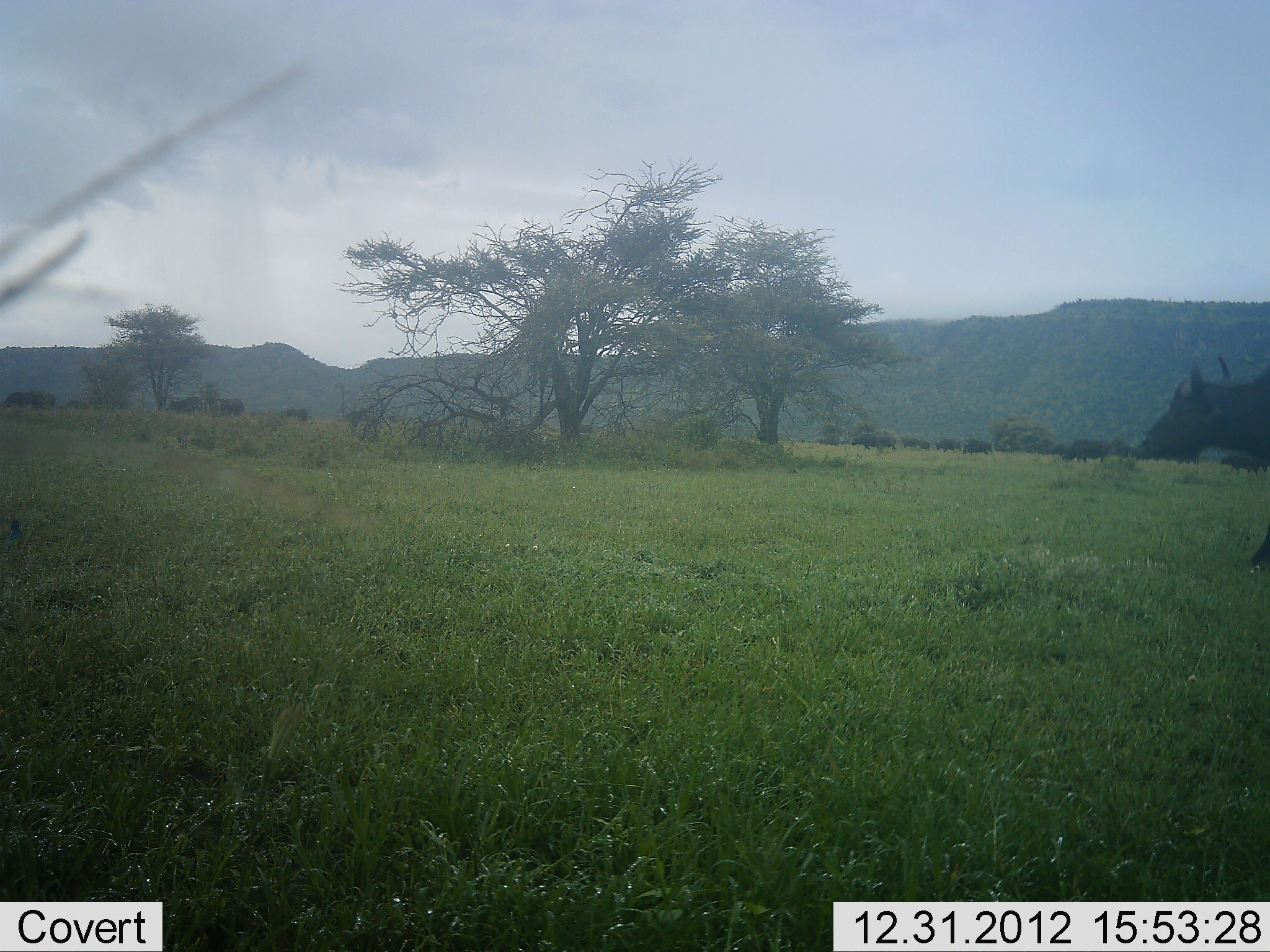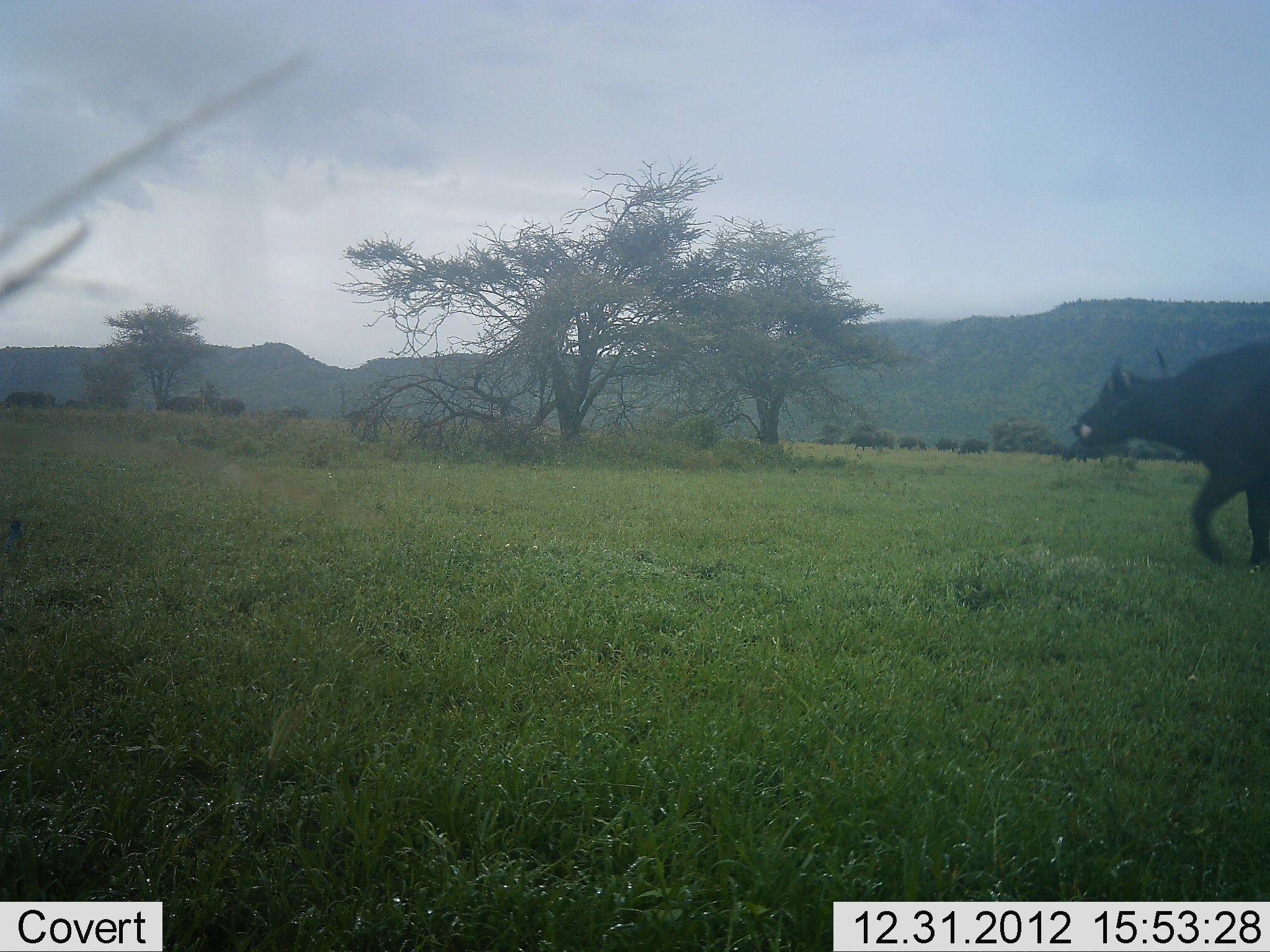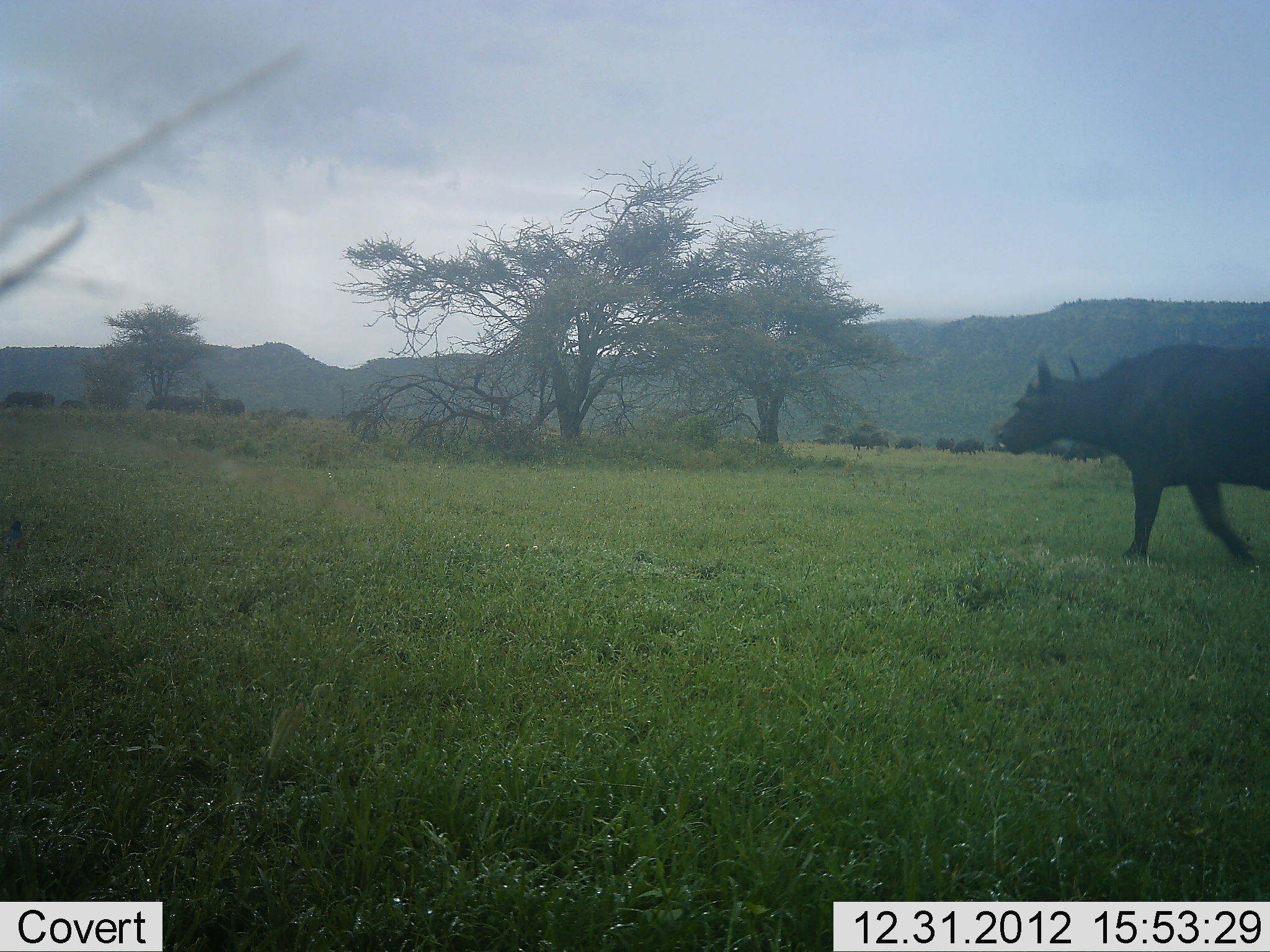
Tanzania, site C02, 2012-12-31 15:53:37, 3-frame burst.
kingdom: Animalia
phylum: Chordata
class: Mammalia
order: Artiodactyla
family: Bovidae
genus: Syncerus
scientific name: Syncerus caffer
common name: cape buffalo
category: buffalo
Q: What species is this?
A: Buffalo (cape buffalo) (Syncerus caffer).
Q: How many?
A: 11-50.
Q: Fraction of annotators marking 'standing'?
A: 0%.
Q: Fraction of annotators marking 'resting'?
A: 0%.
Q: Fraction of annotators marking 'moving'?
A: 100%.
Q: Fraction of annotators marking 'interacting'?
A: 0%.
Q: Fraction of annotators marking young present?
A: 0%.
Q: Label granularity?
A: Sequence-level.